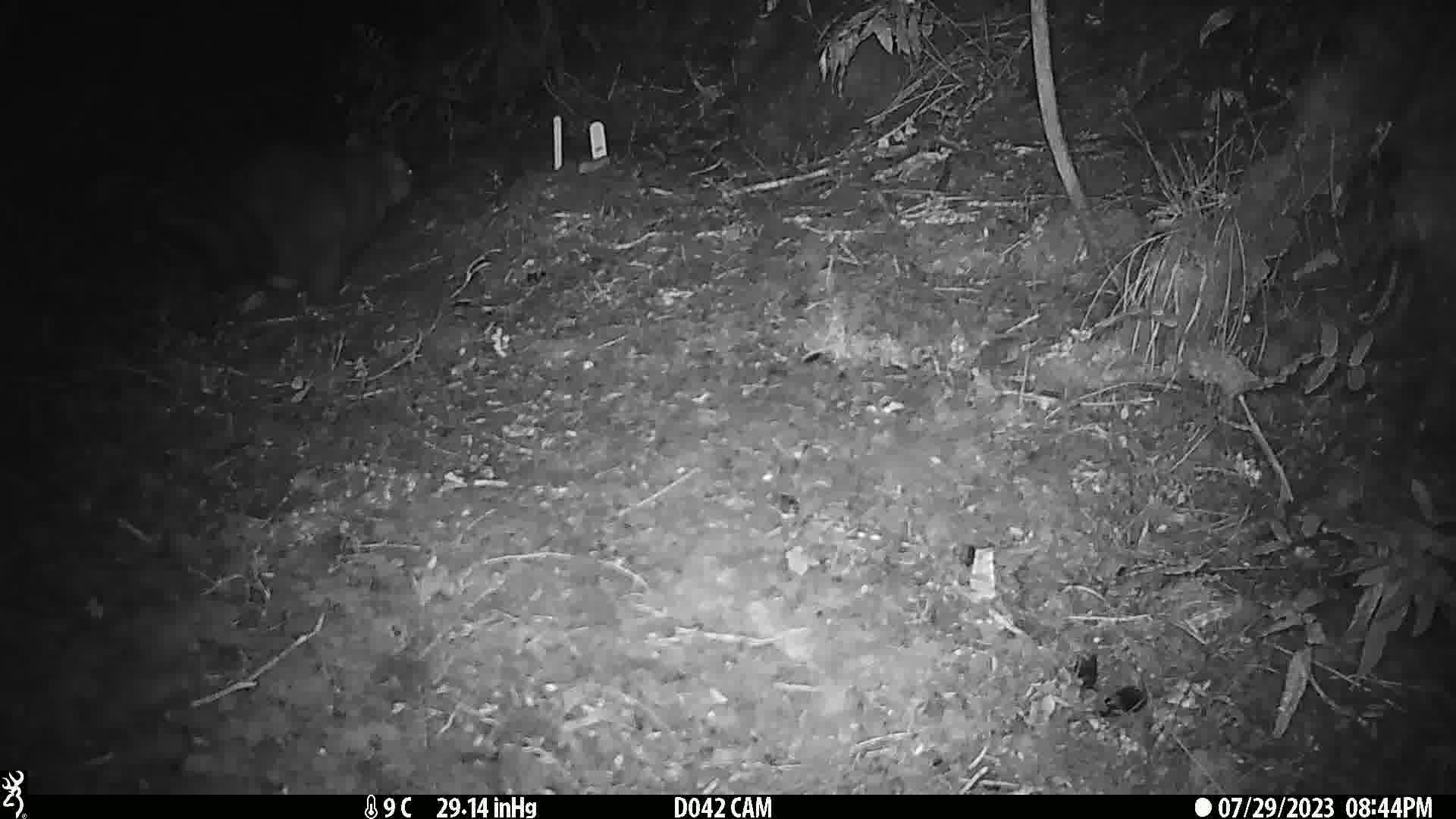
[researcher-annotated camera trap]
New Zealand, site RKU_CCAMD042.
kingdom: Animalia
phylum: Chordata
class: Mammalia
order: Diprotodontia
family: Phalangeridae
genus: Trichosurus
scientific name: Trichosurus vulpecula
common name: common brushtail possum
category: possum